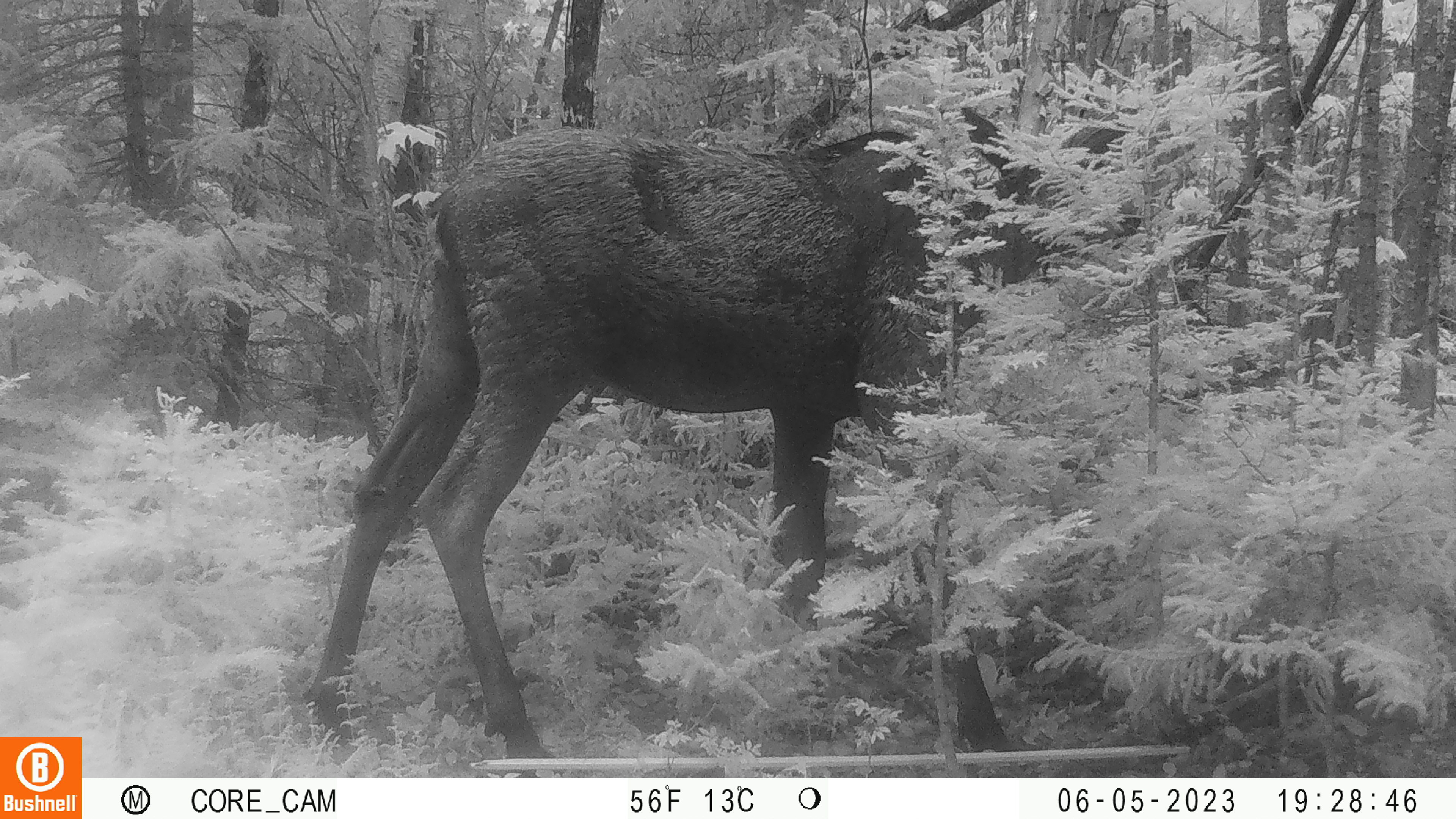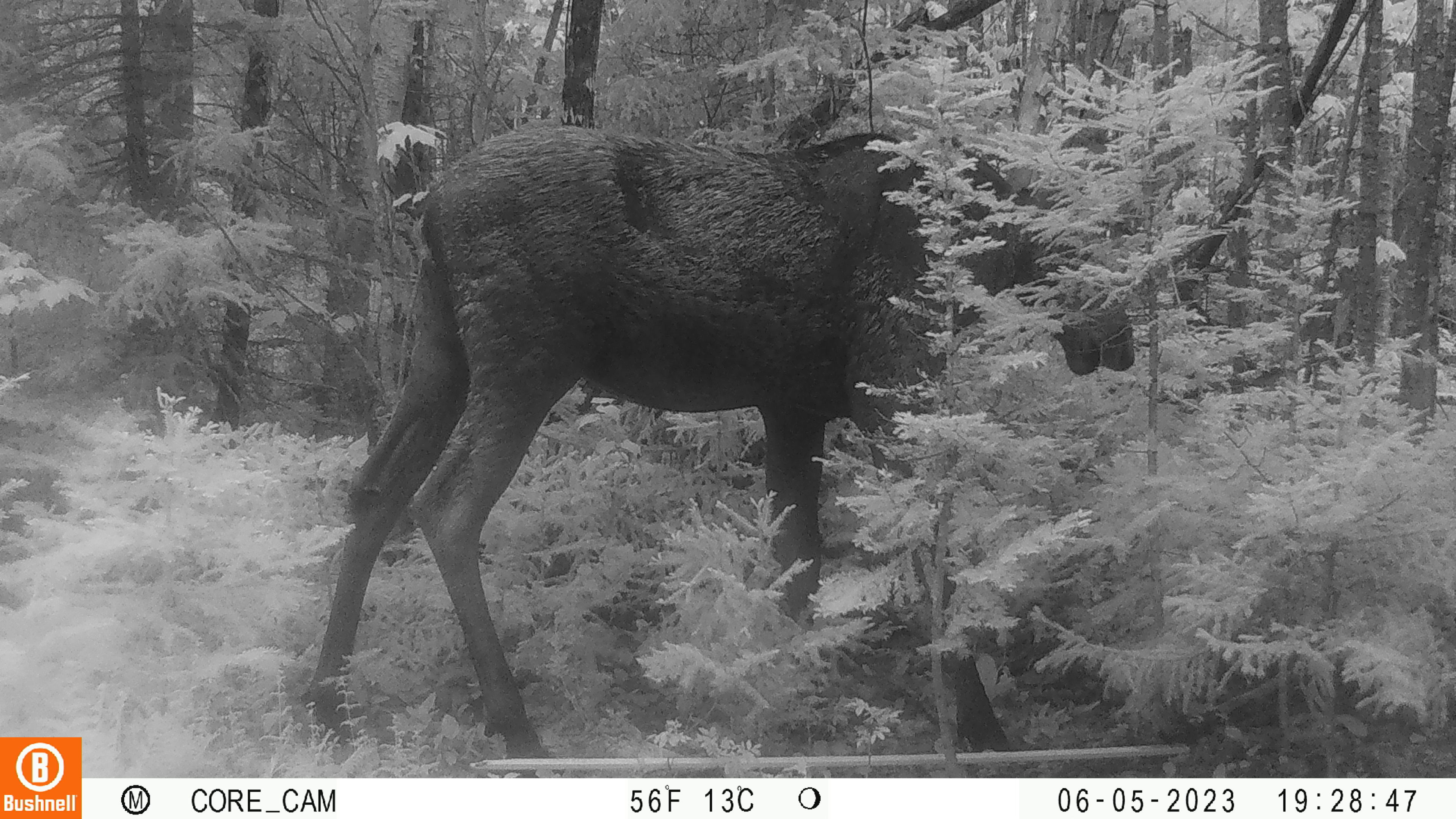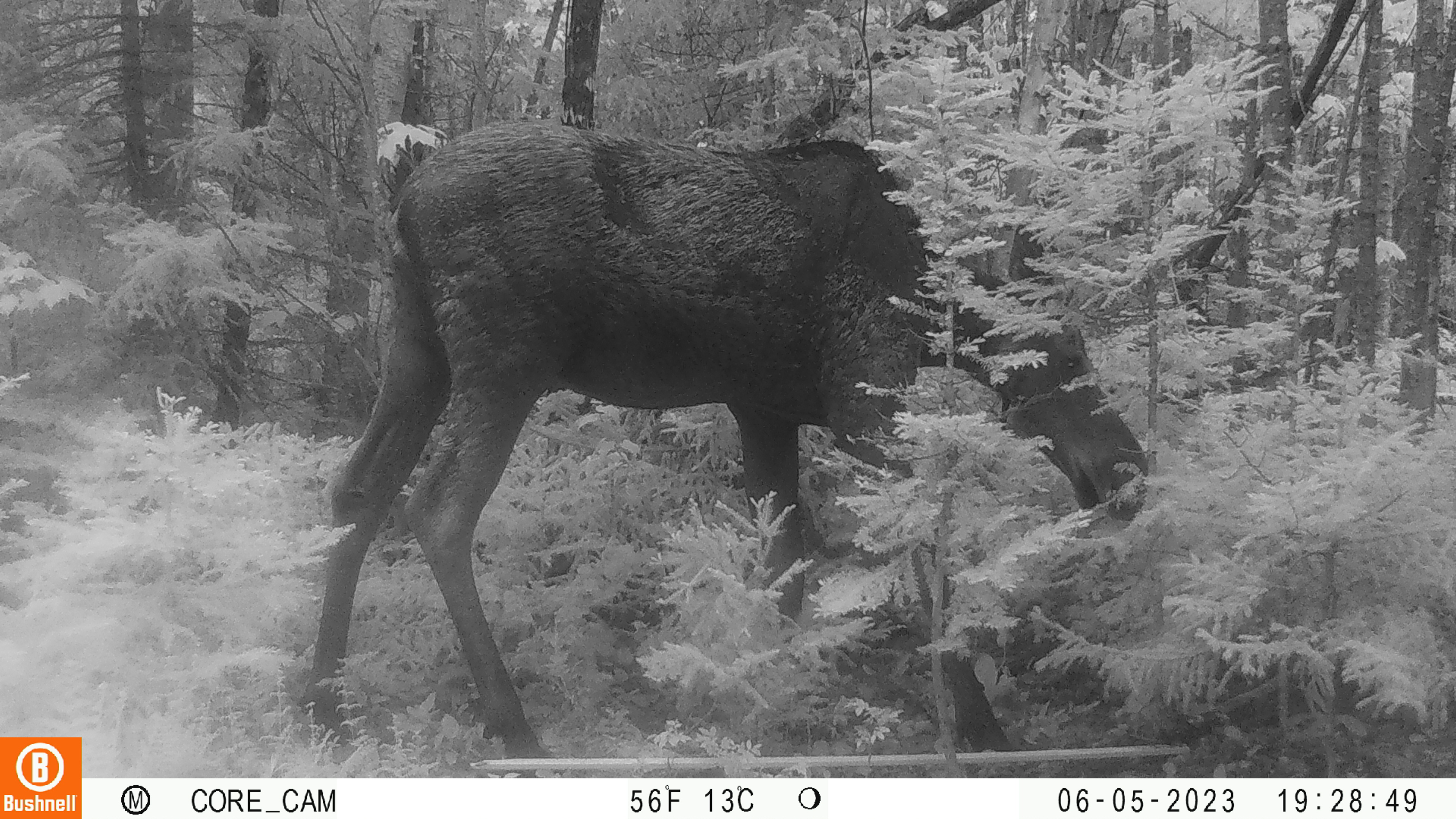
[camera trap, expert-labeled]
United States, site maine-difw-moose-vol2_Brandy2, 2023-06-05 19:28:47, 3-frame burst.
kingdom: Animalia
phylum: Chordata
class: Mammalia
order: Artiodactyla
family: Cervidae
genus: Alces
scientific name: Alces alces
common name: moose